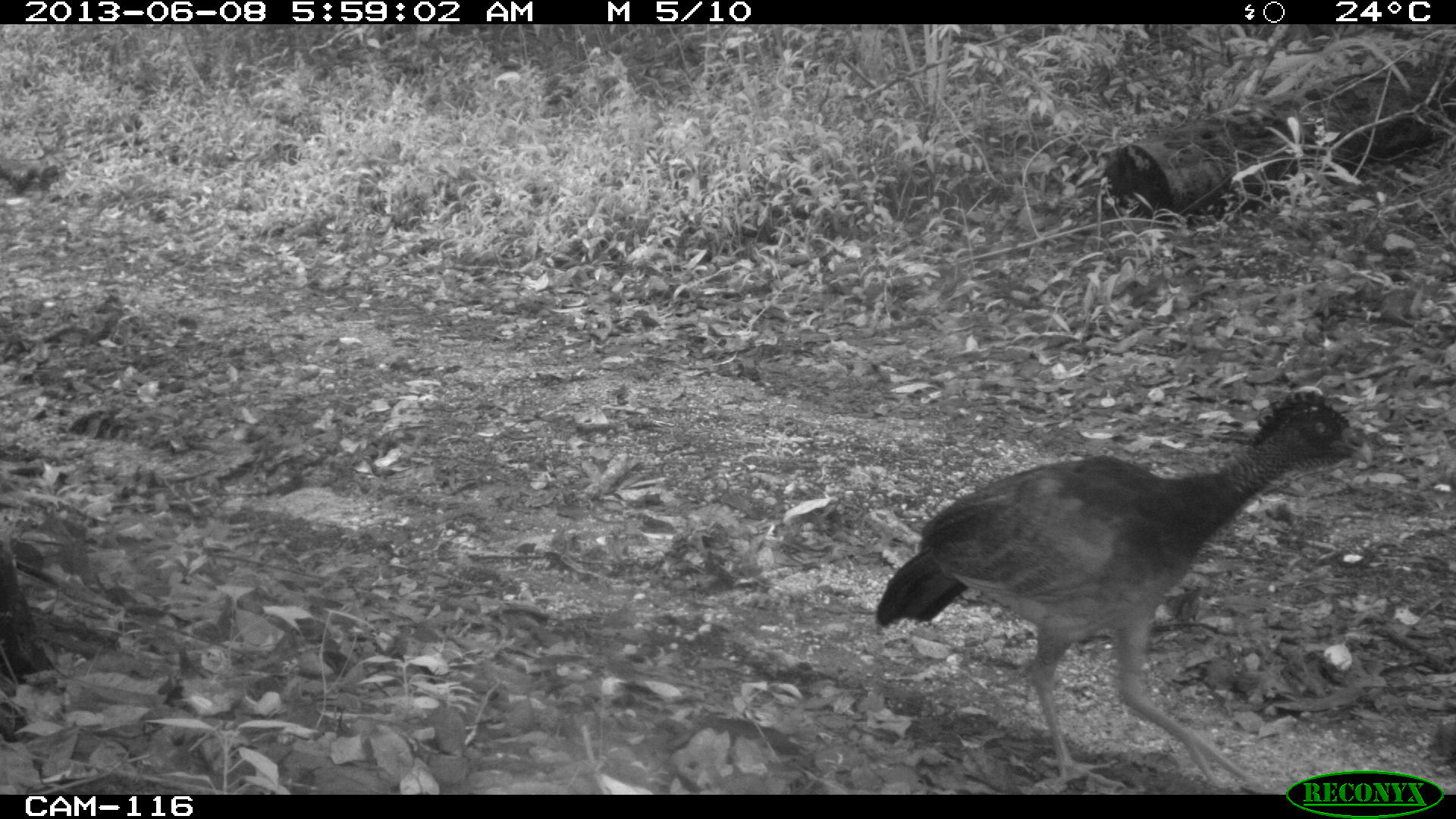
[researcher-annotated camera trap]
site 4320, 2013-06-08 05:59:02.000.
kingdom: Animalia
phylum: Chordata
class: Aves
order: Galliformes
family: Cracidae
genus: Crax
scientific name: Crax rubra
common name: great curassow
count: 1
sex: female